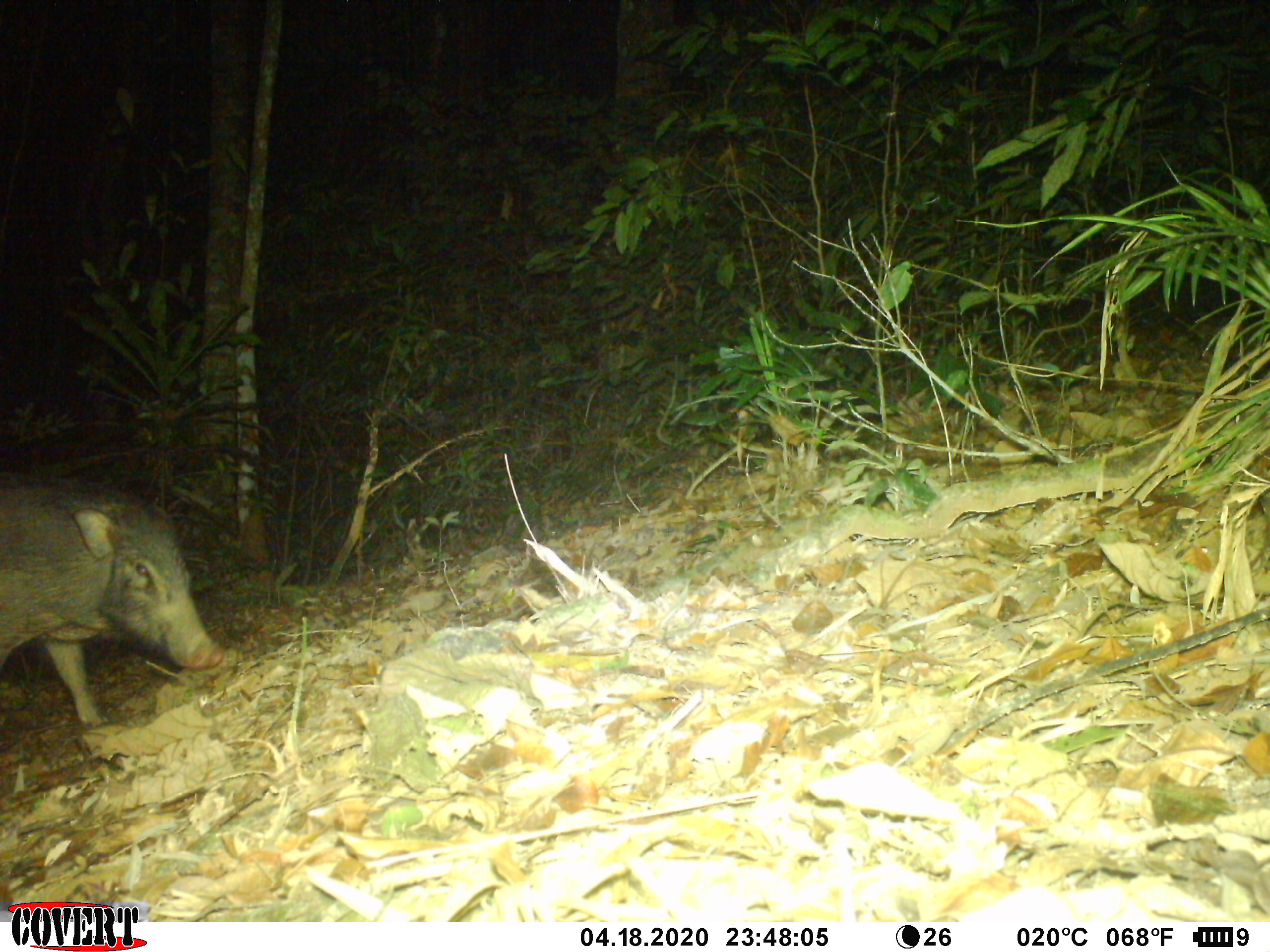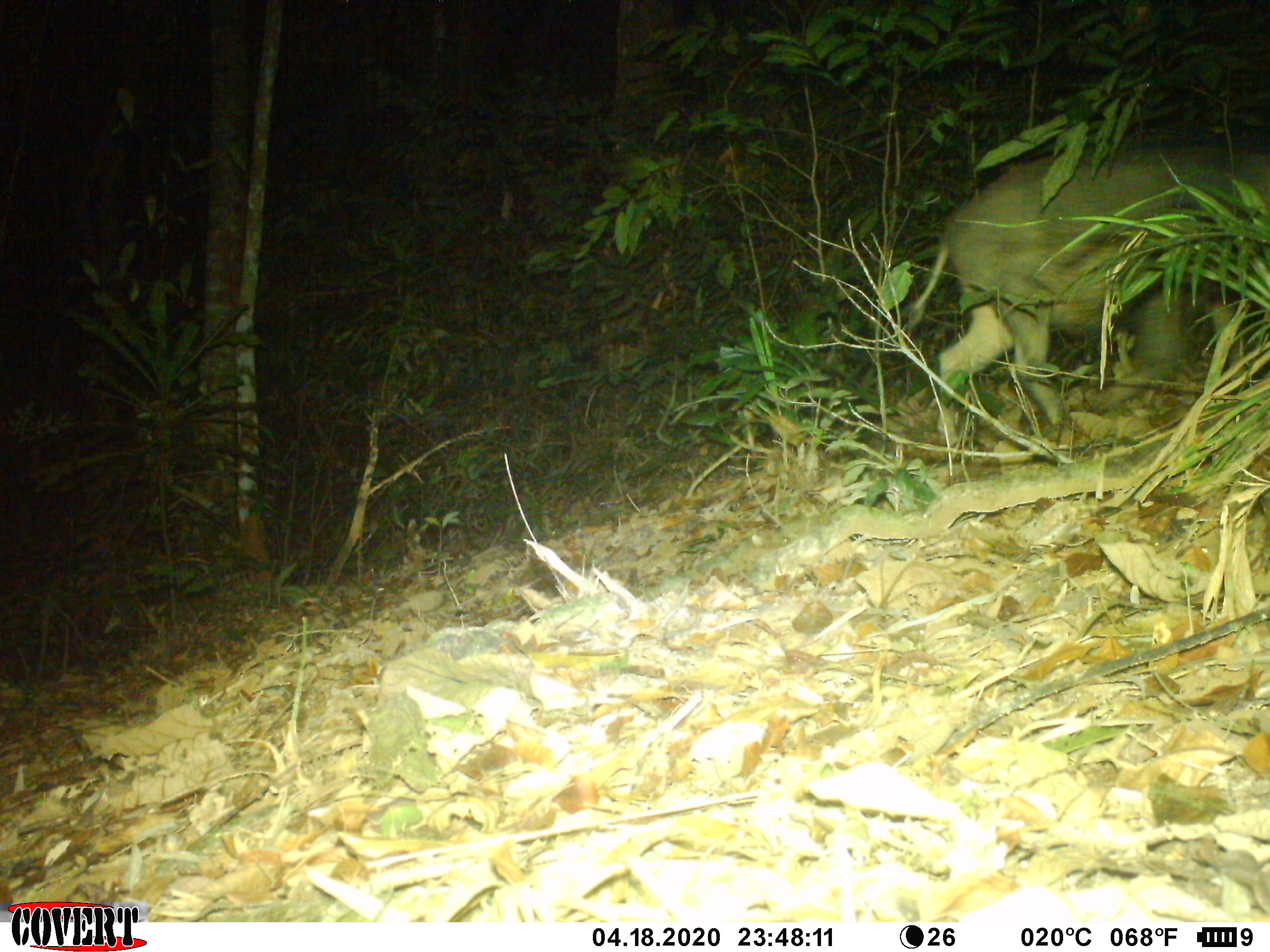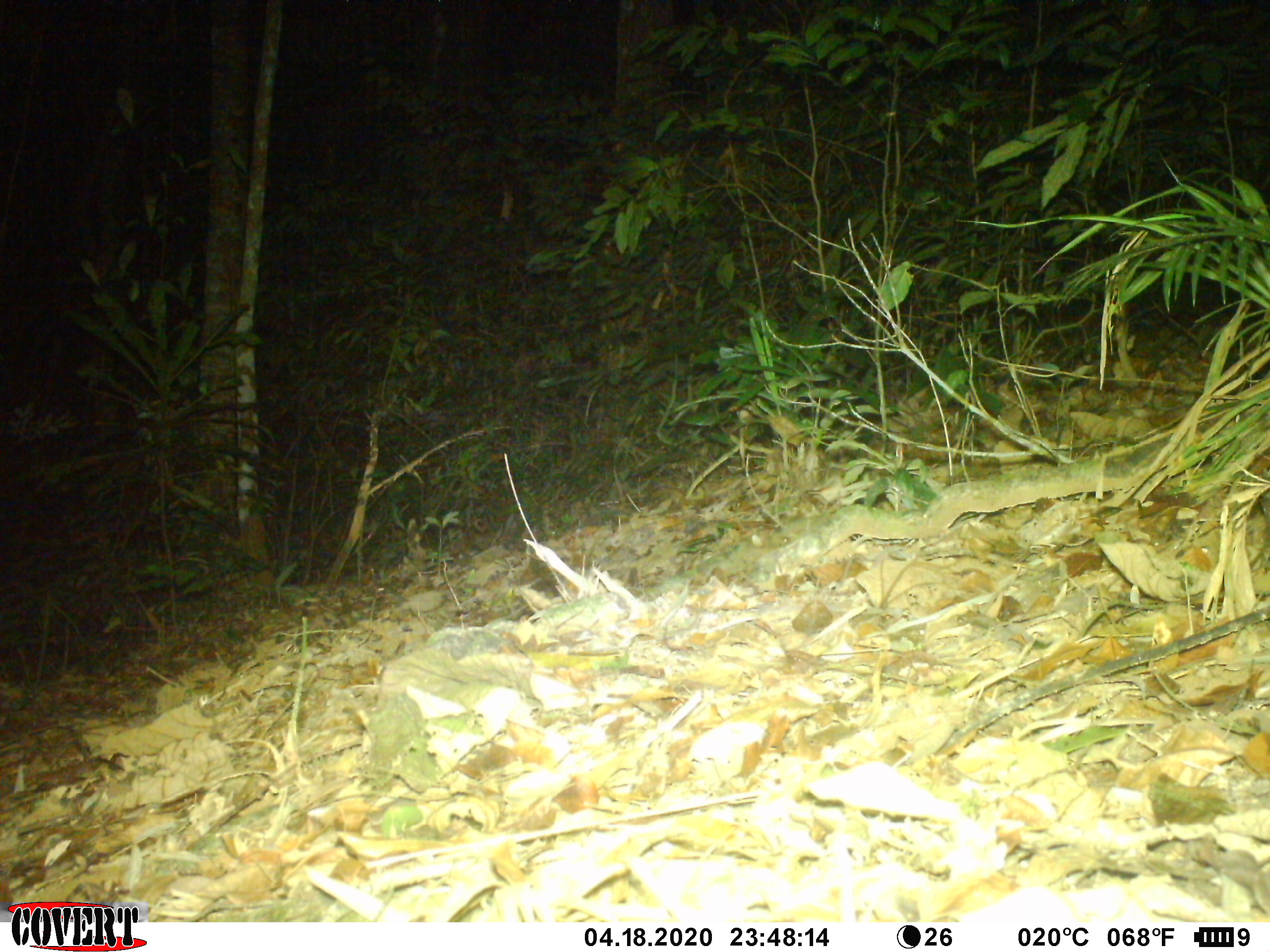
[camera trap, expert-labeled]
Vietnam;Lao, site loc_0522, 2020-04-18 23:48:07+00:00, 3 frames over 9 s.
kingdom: Animalia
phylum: Chordata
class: Mammalia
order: Artiodactyla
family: Suidae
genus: Sus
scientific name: Sus scrofa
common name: eurasian wild pig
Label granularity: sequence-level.